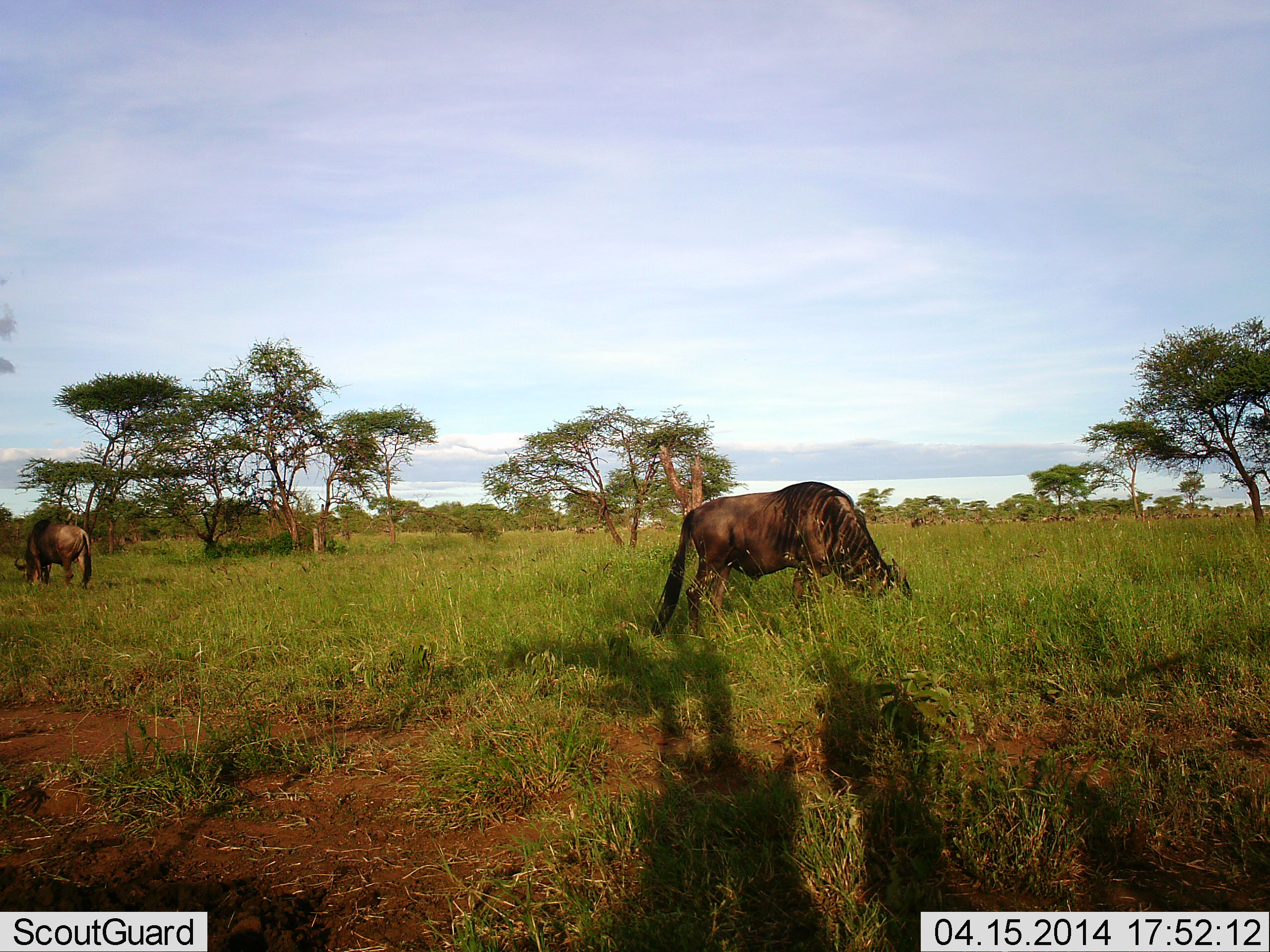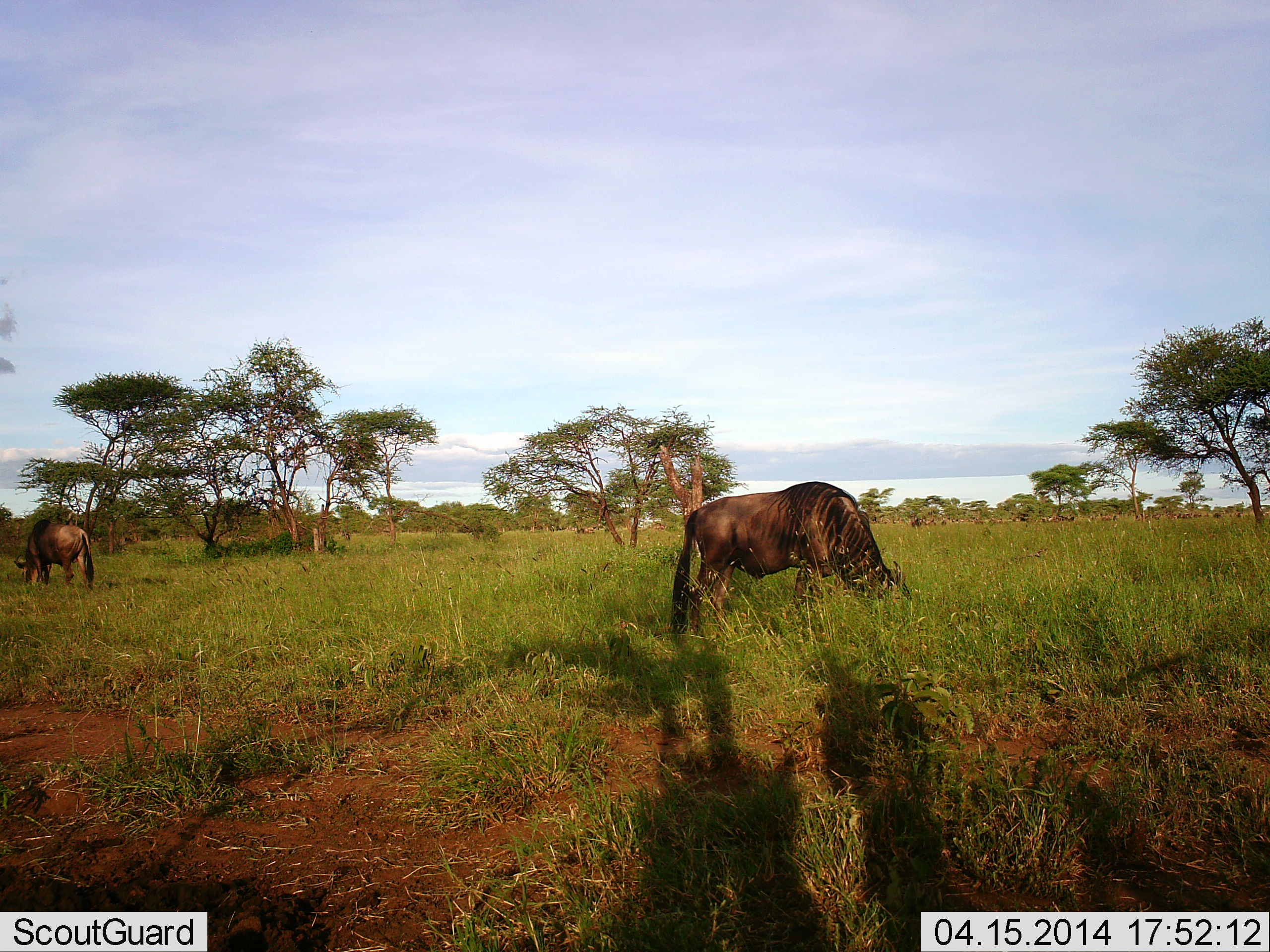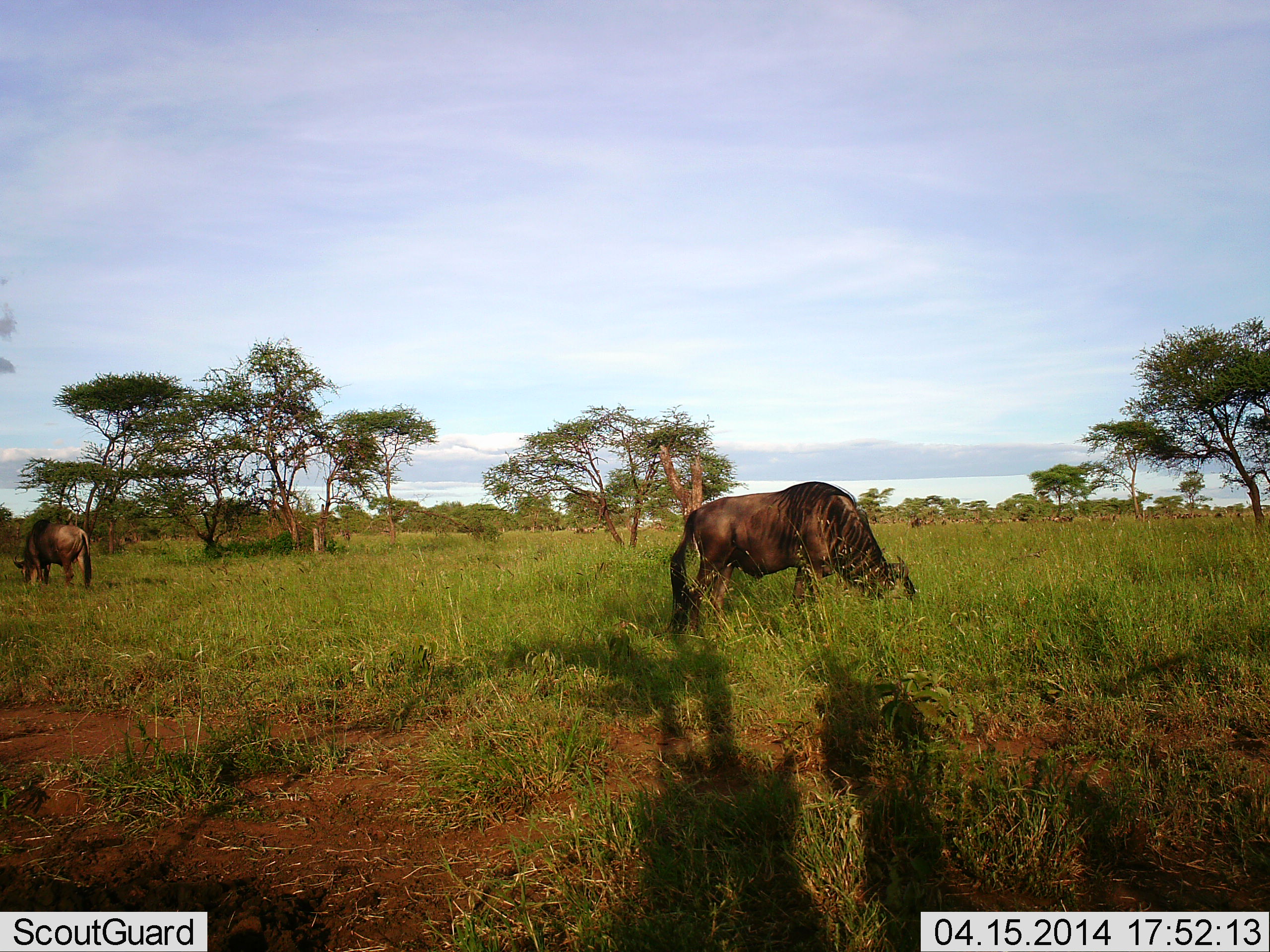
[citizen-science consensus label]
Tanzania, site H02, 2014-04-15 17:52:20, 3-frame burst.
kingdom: Animalia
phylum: Chordata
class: Mammalia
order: Artiodactyla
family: Bovidae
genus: Connochaetes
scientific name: Connochaetes taurinus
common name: blue wildebeest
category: wildebeest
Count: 2.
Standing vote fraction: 10%.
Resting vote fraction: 0%.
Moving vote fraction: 0%.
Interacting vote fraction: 0%.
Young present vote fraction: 0%.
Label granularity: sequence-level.